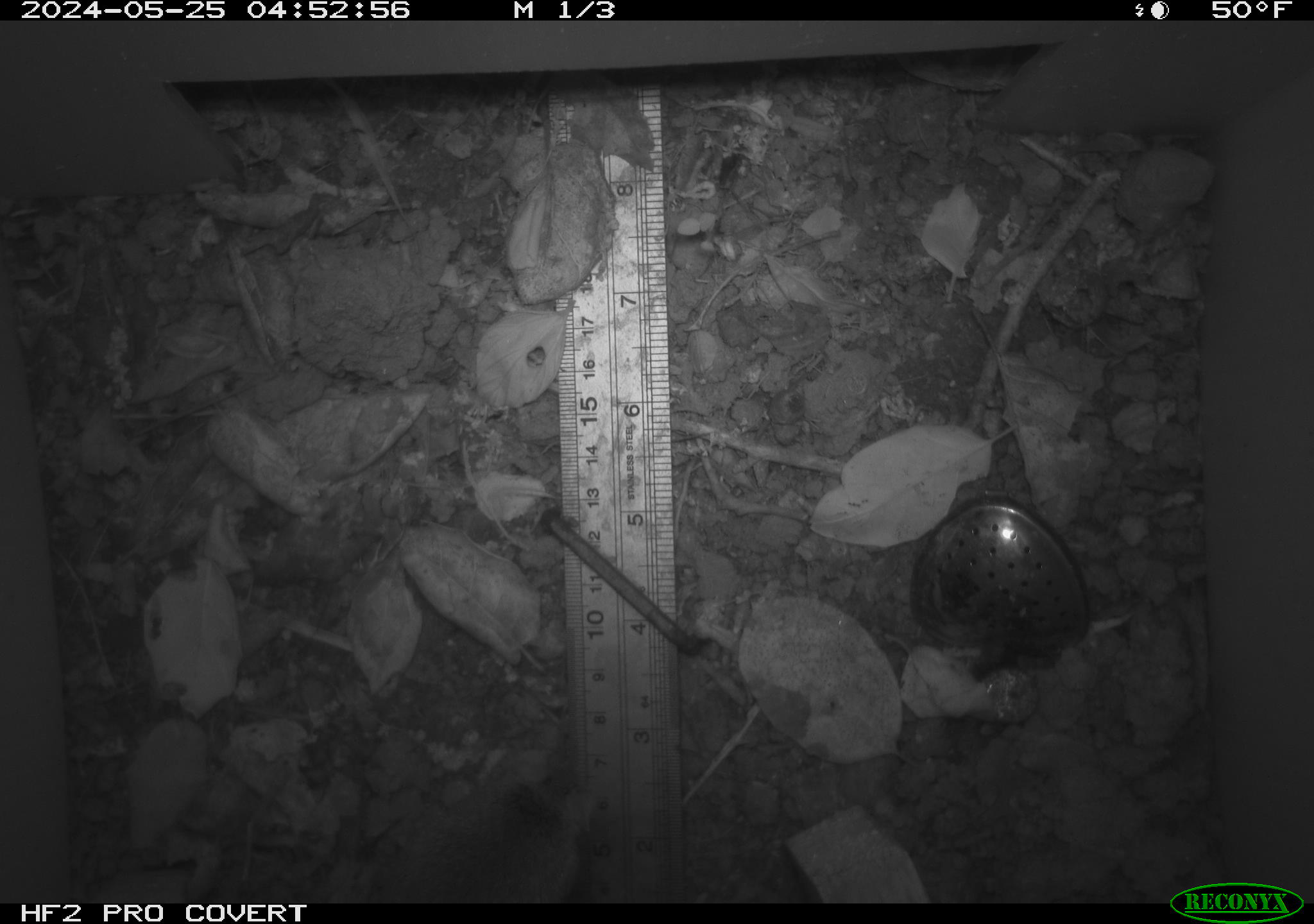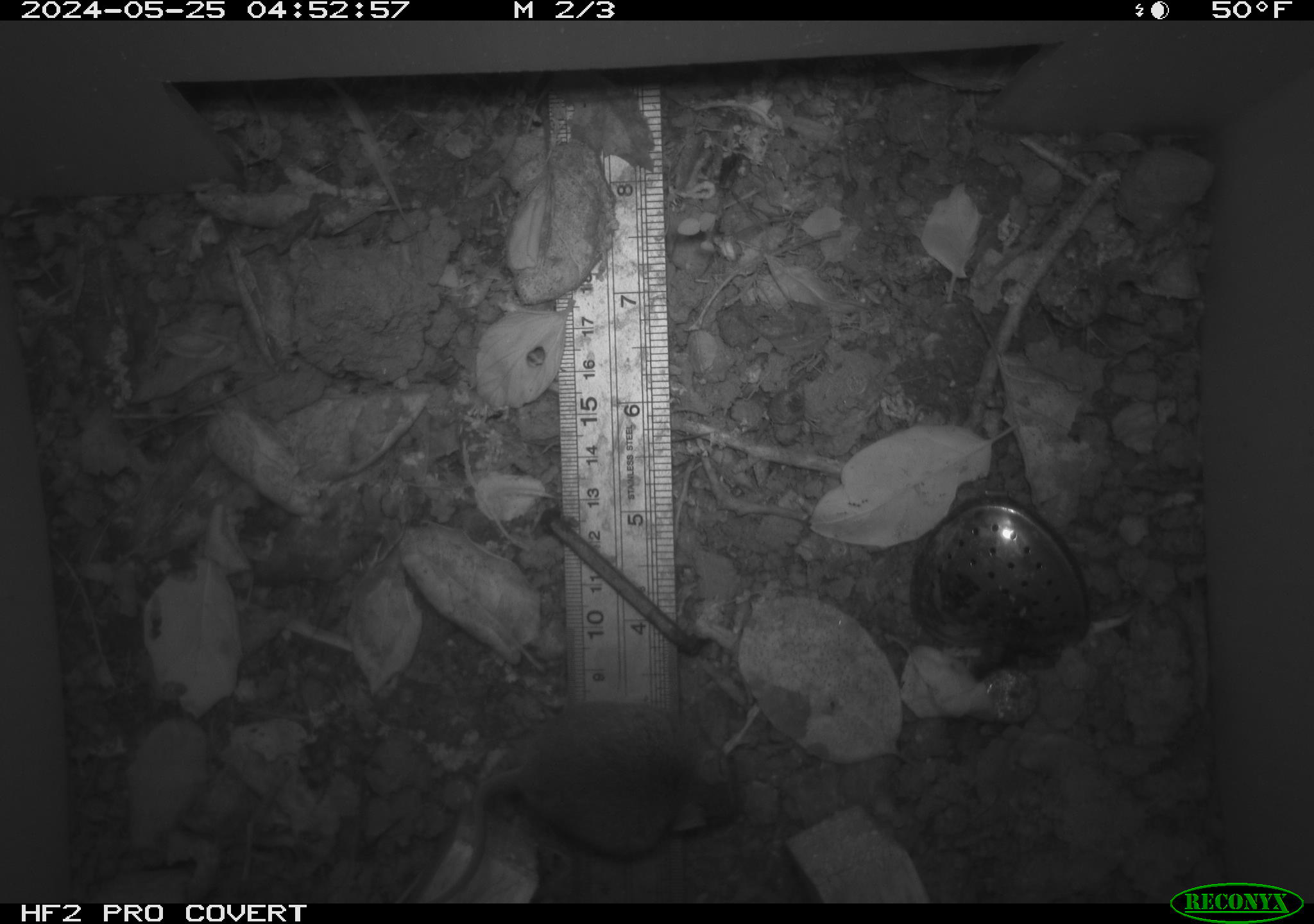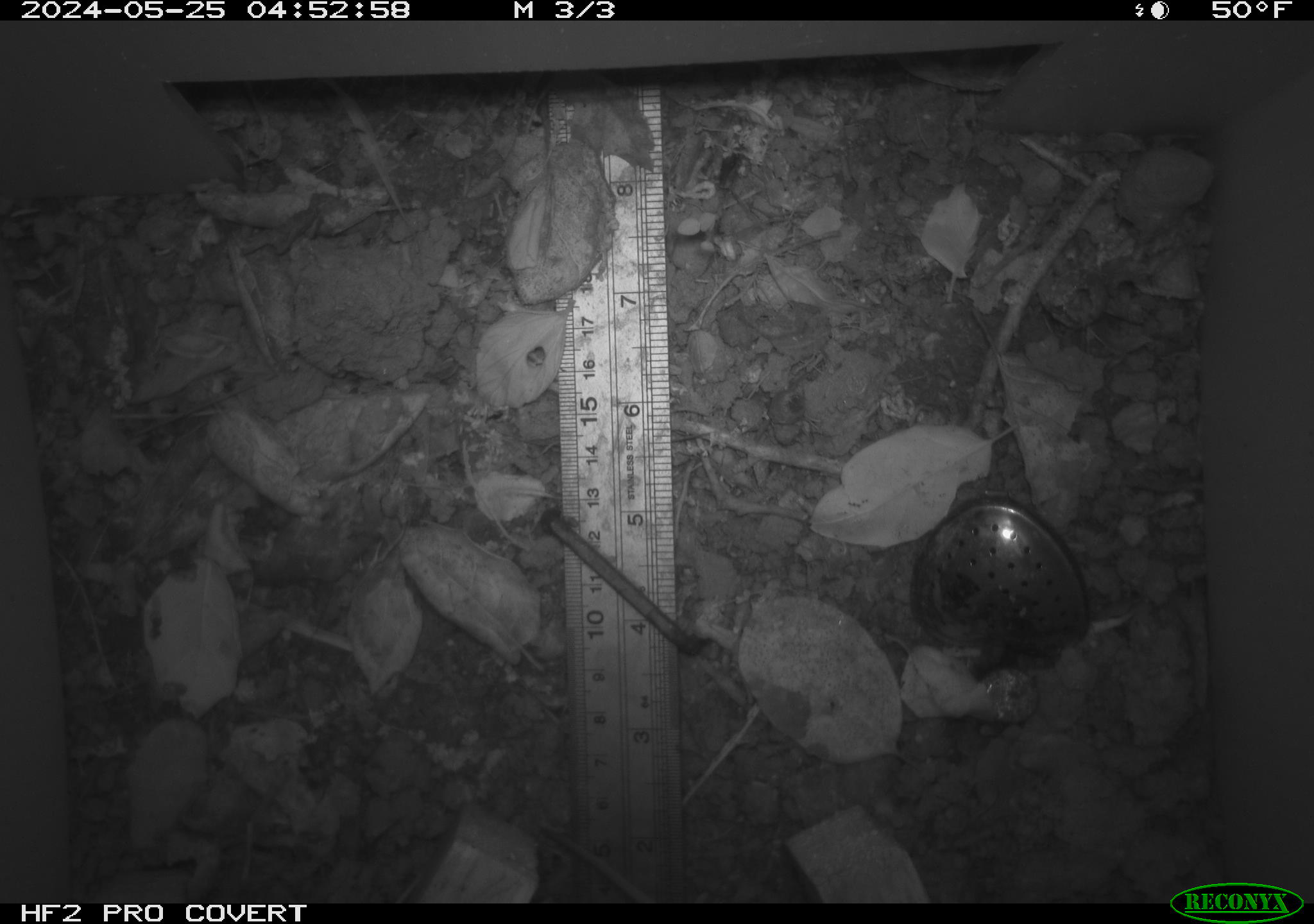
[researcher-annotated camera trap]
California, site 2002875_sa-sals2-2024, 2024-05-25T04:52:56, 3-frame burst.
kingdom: Animalia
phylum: Chordata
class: Mammalia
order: Rodentia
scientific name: Rodentia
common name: mouse species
Mouse species (Rodentia).